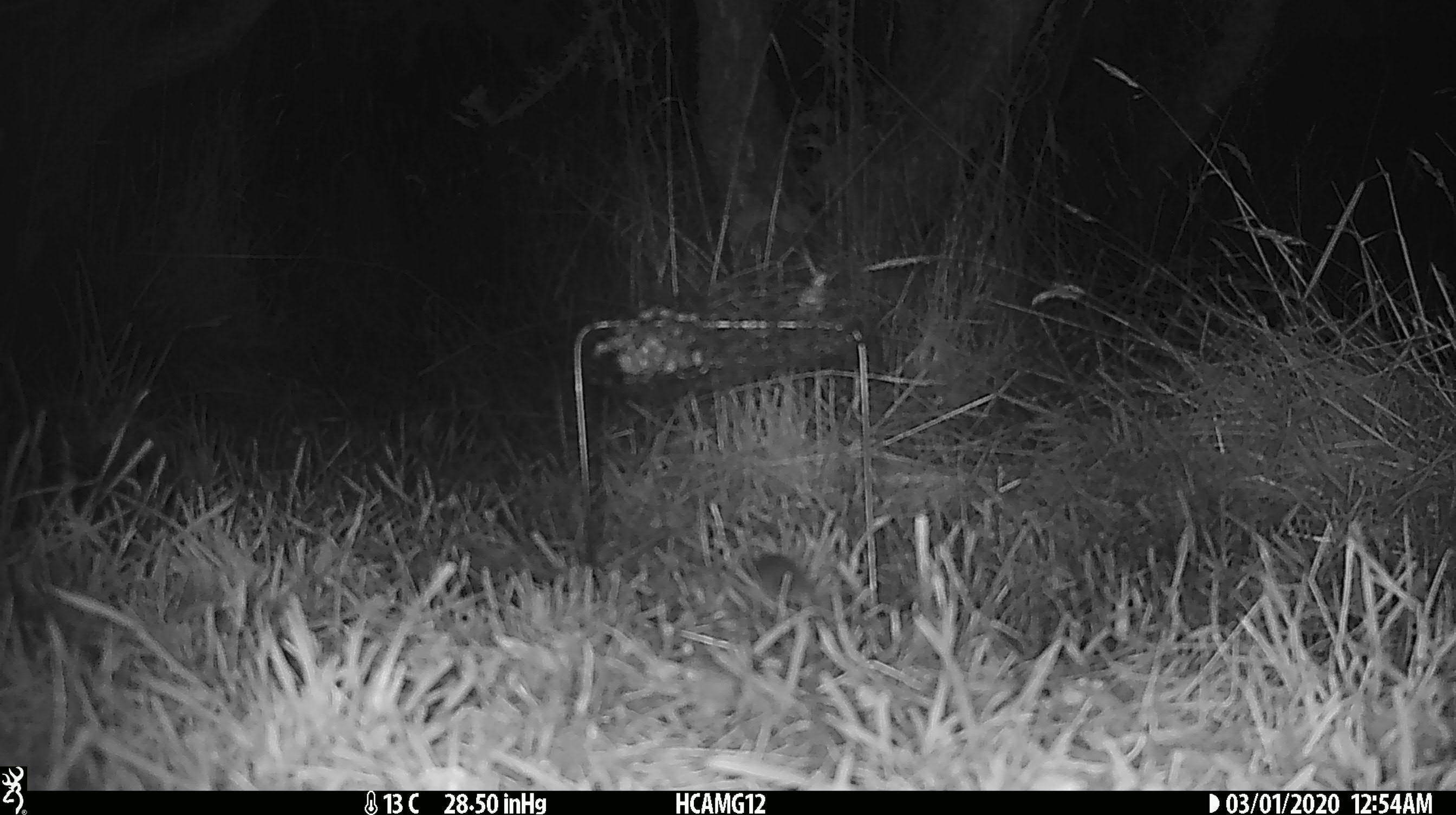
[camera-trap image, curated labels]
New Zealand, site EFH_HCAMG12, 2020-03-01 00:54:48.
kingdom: Animalia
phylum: Chordata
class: Mammalia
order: Rodentia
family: Muridae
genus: Mus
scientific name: Mus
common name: mouse